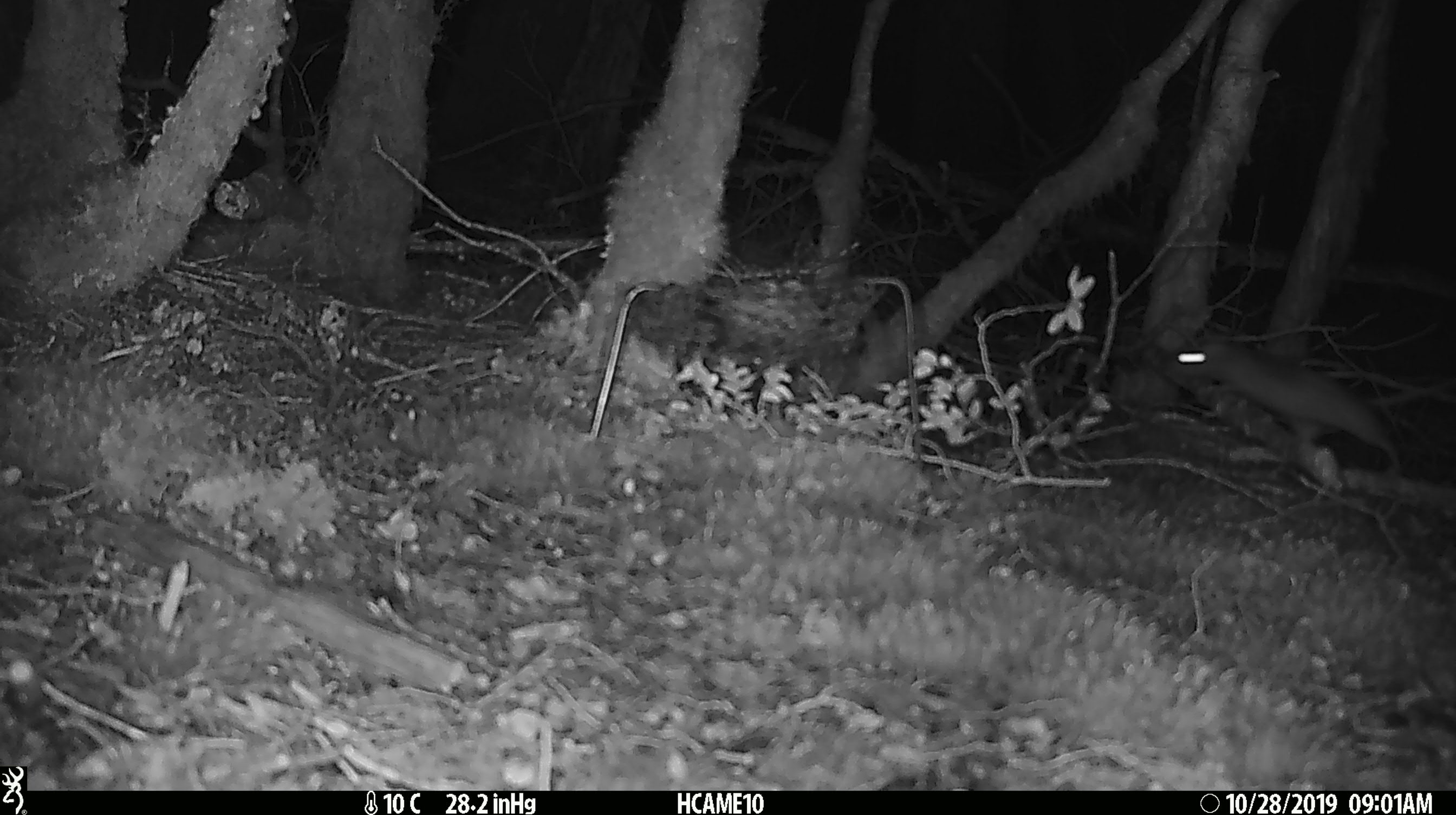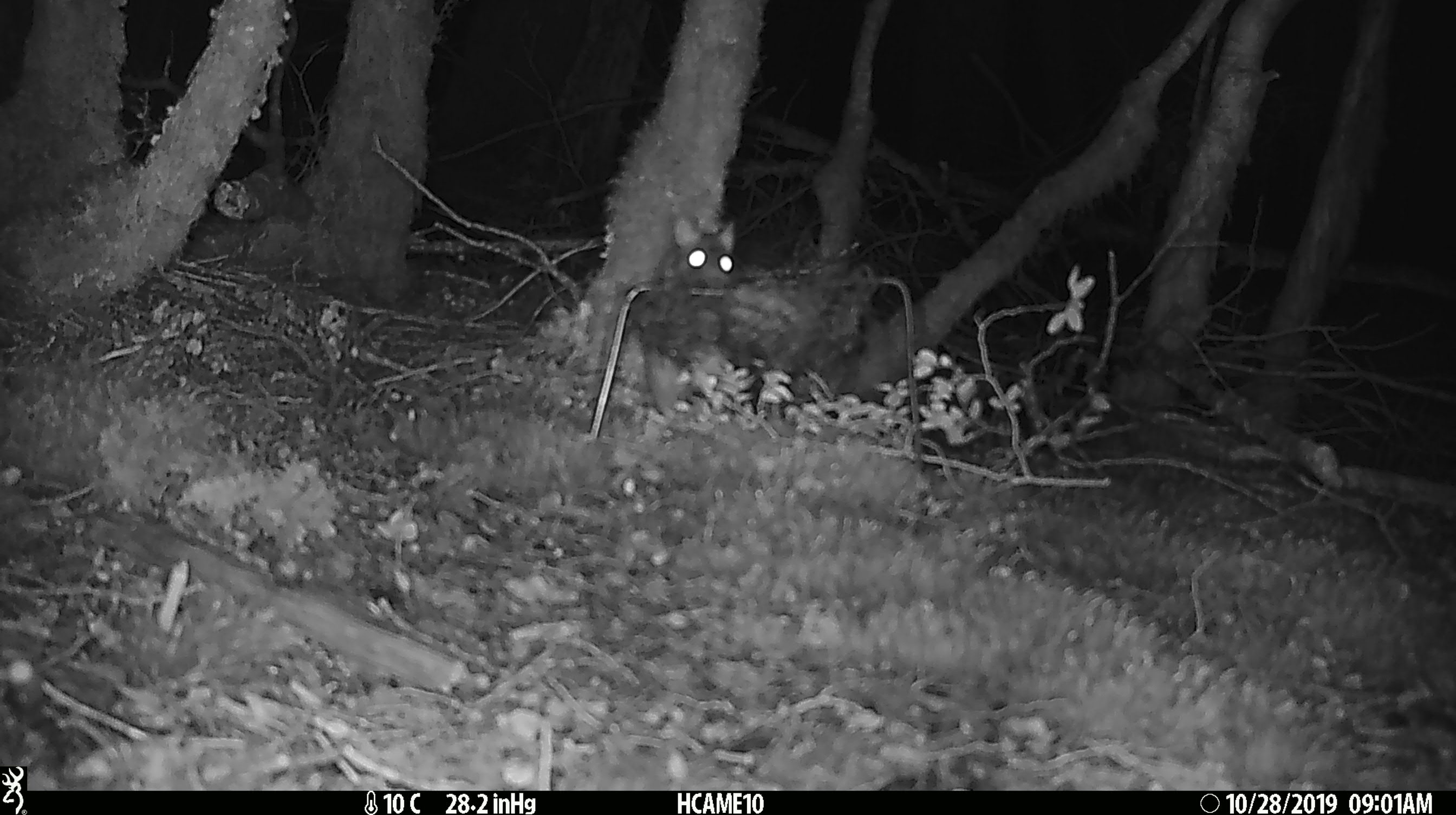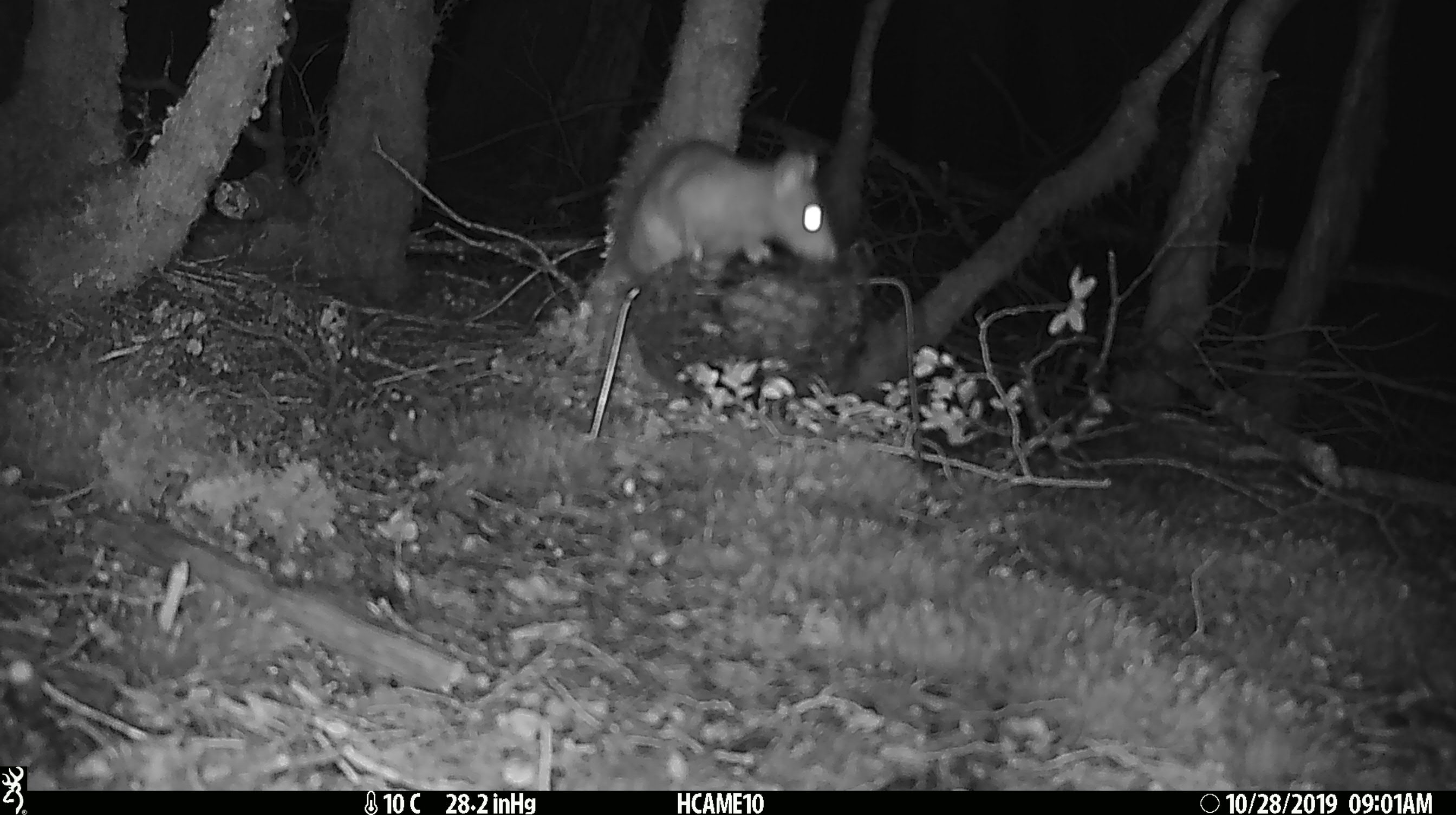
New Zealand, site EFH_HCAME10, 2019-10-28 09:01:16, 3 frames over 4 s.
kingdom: Animalia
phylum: Chordata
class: Mammalia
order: Rodentia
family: Muridae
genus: Mus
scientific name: Mus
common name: mouse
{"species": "mouse (Mus)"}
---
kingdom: Animalia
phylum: Chordata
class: Mammalia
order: Rodentia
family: Muridae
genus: Rattus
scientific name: Rattus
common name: rat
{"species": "rat (Rattus)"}